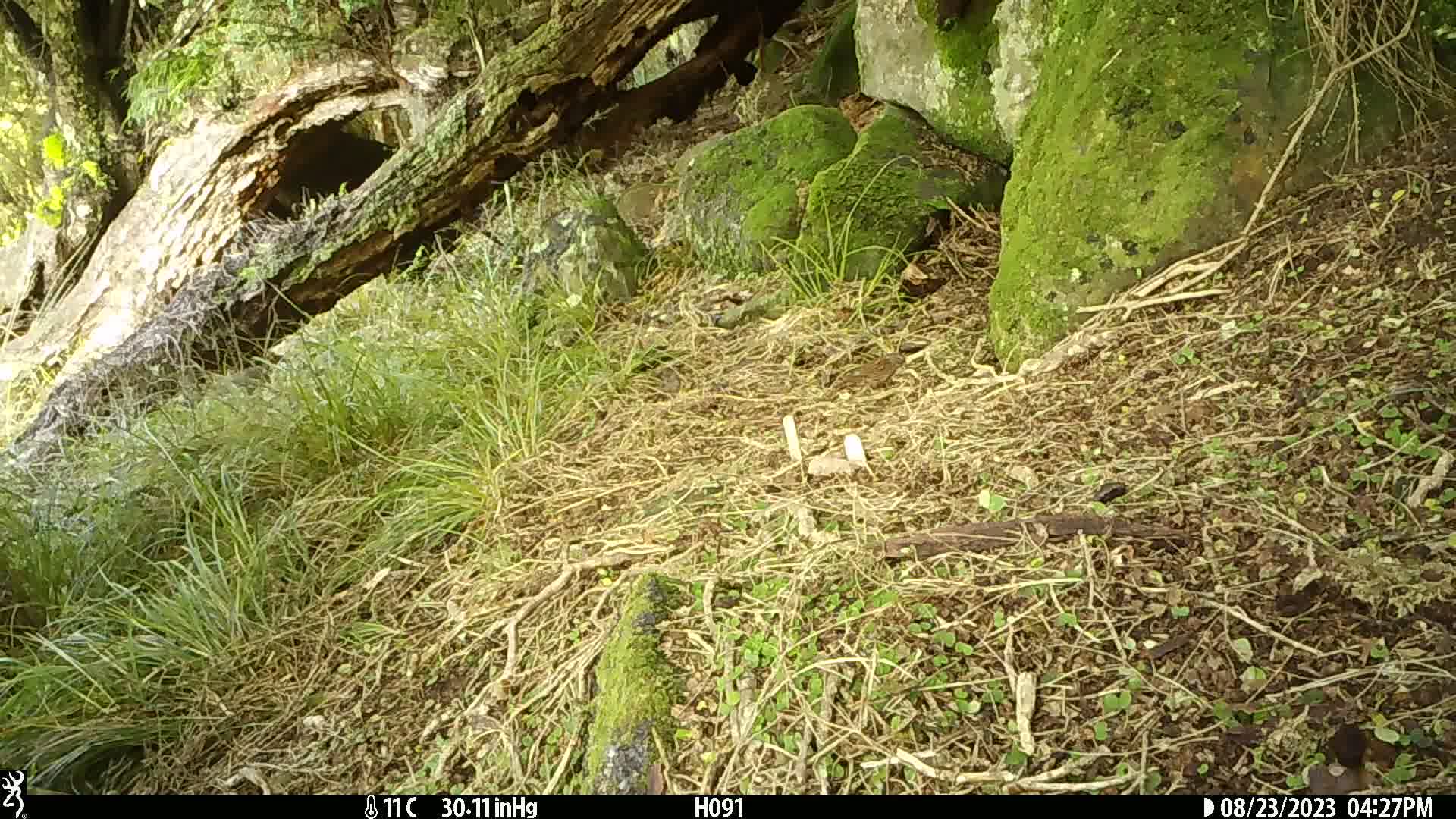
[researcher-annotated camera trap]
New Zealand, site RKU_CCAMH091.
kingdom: Animalia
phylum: Chordata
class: Aves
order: Passeriformes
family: Prunellidae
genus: Prunella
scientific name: Prunella modularis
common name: dunnock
Dunnock (Prunella modularis).